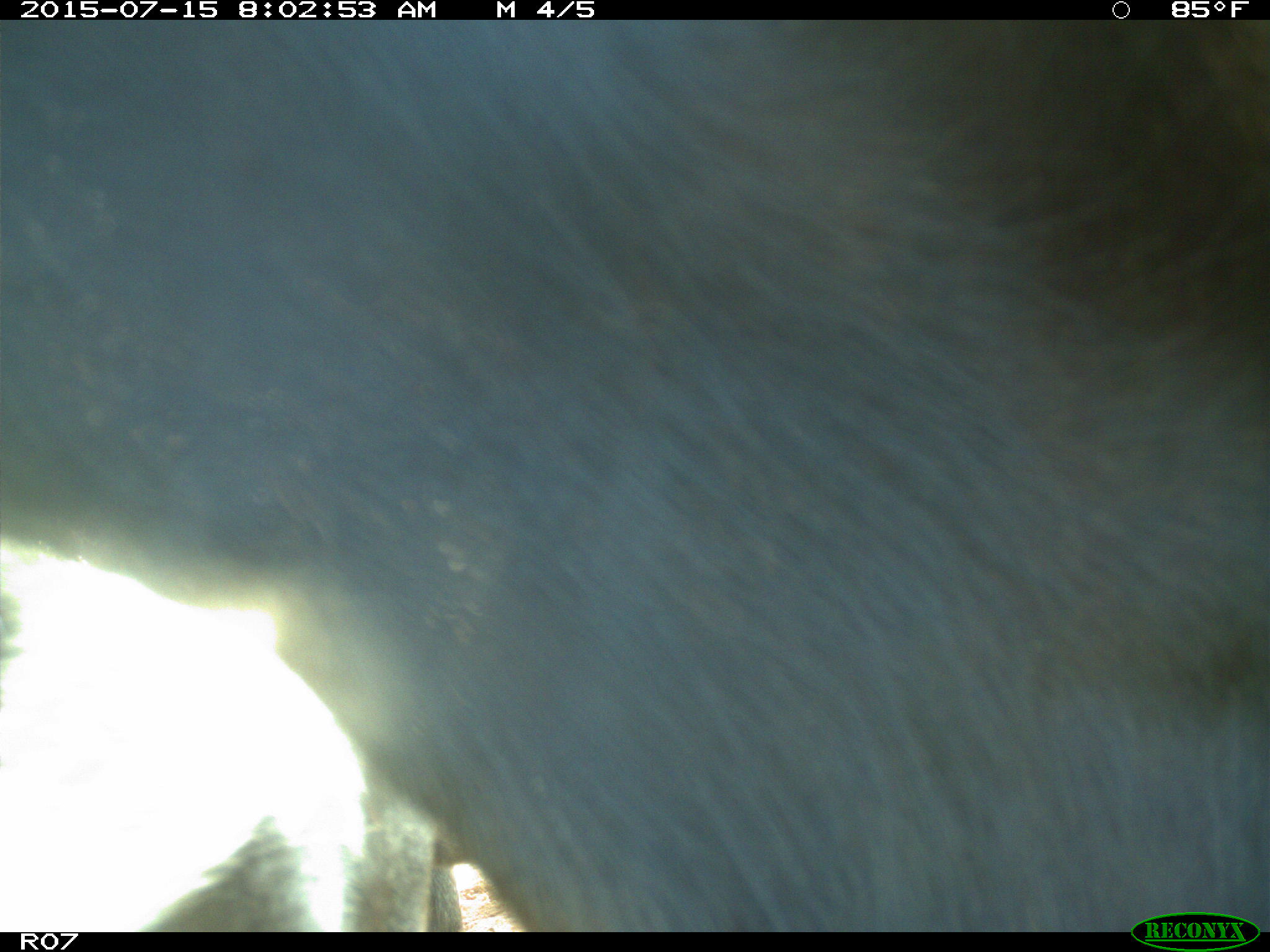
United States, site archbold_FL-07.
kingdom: Animalia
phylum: Chordata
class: Mammalia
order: Artiodactyla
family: Bovidae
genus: Bos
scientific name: Bos taurus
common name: domestic cow